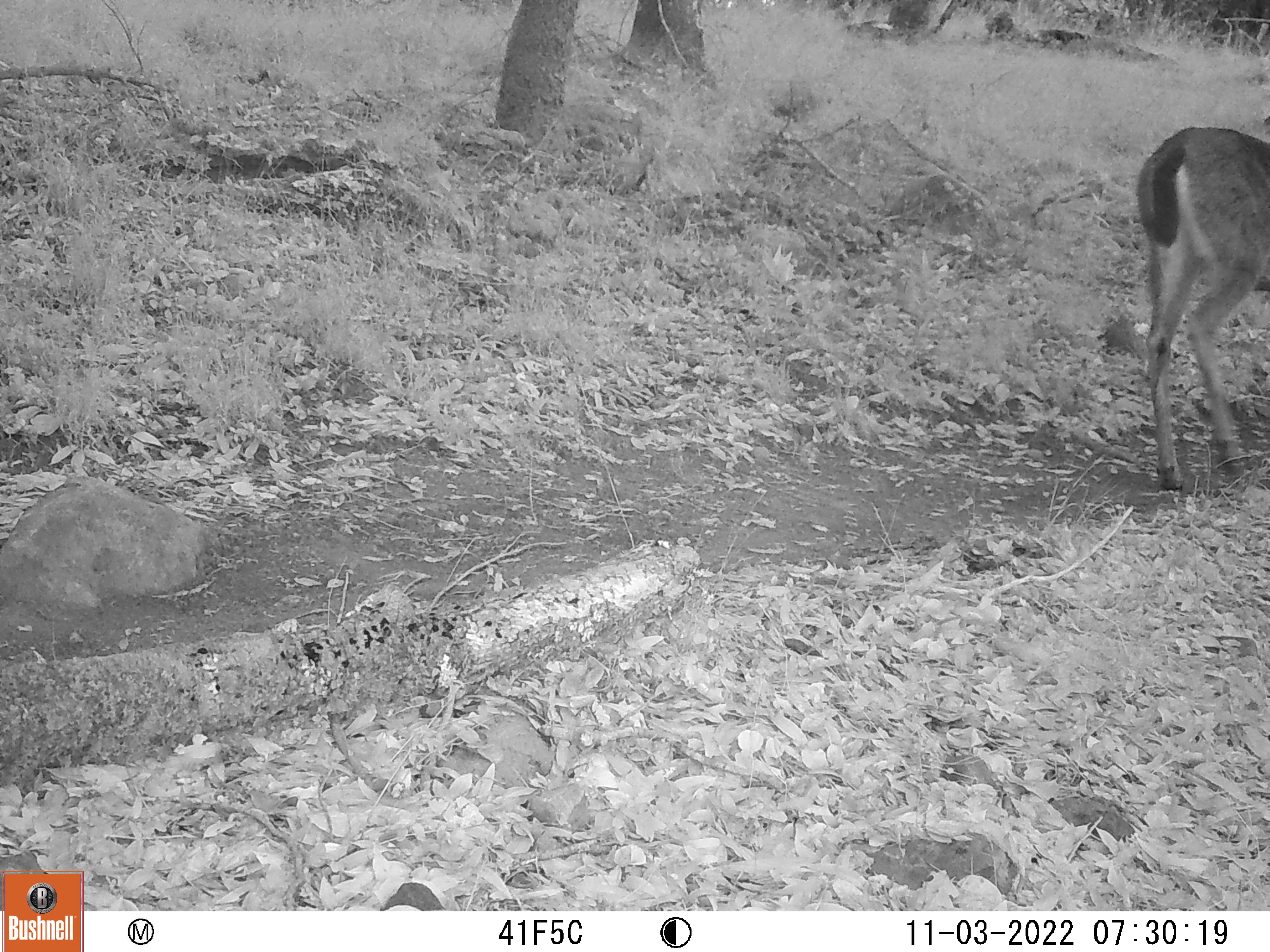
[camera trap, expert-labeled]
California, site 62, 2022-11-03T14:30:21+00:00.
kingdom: Animalia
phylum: Chordata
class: Mammalia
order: Artiodactyla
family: Cervidae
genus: Odocoileus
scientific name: Odocoileus hemionus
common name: mule deer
Mule deer (Odocoileus hemionus).